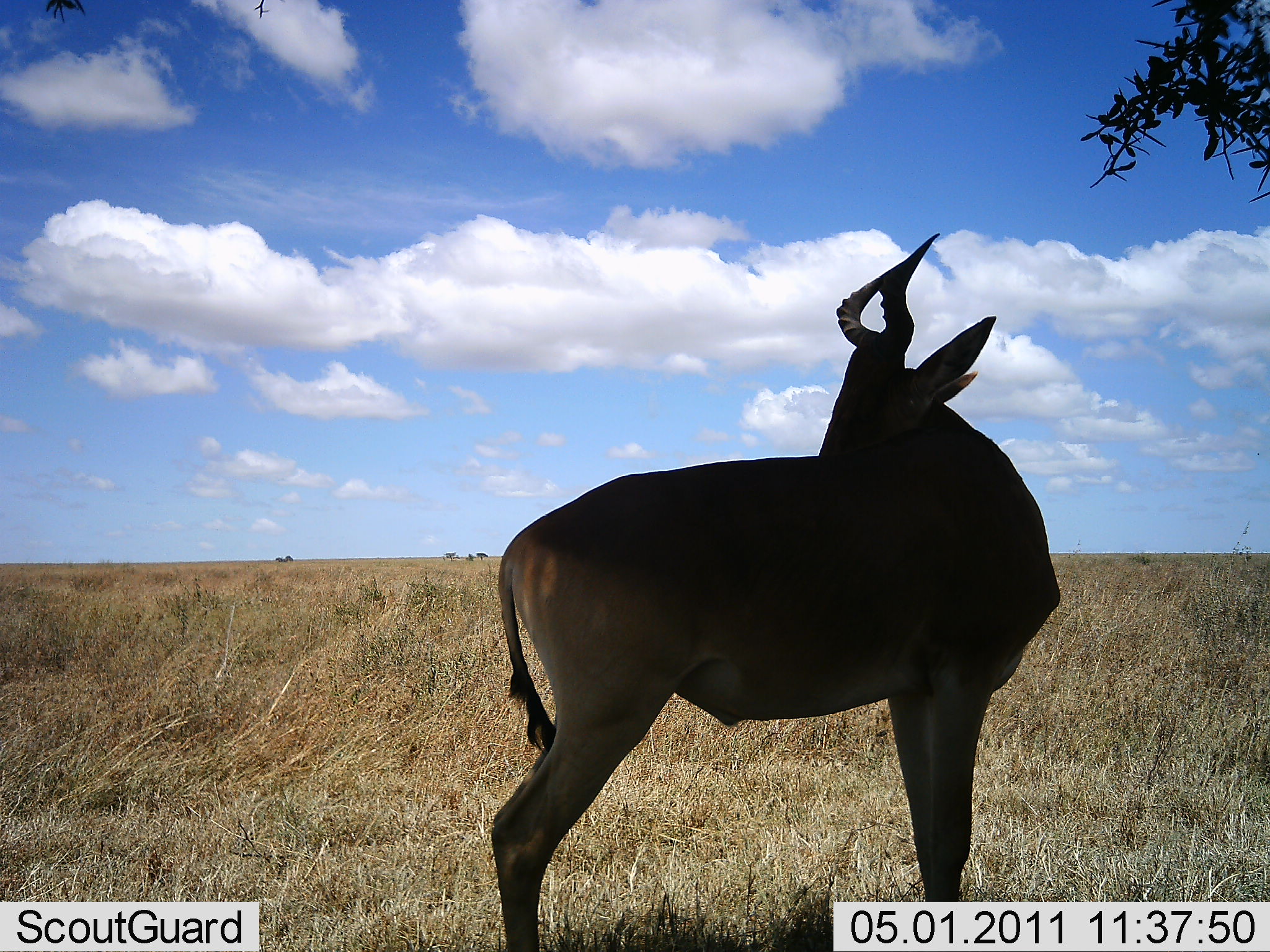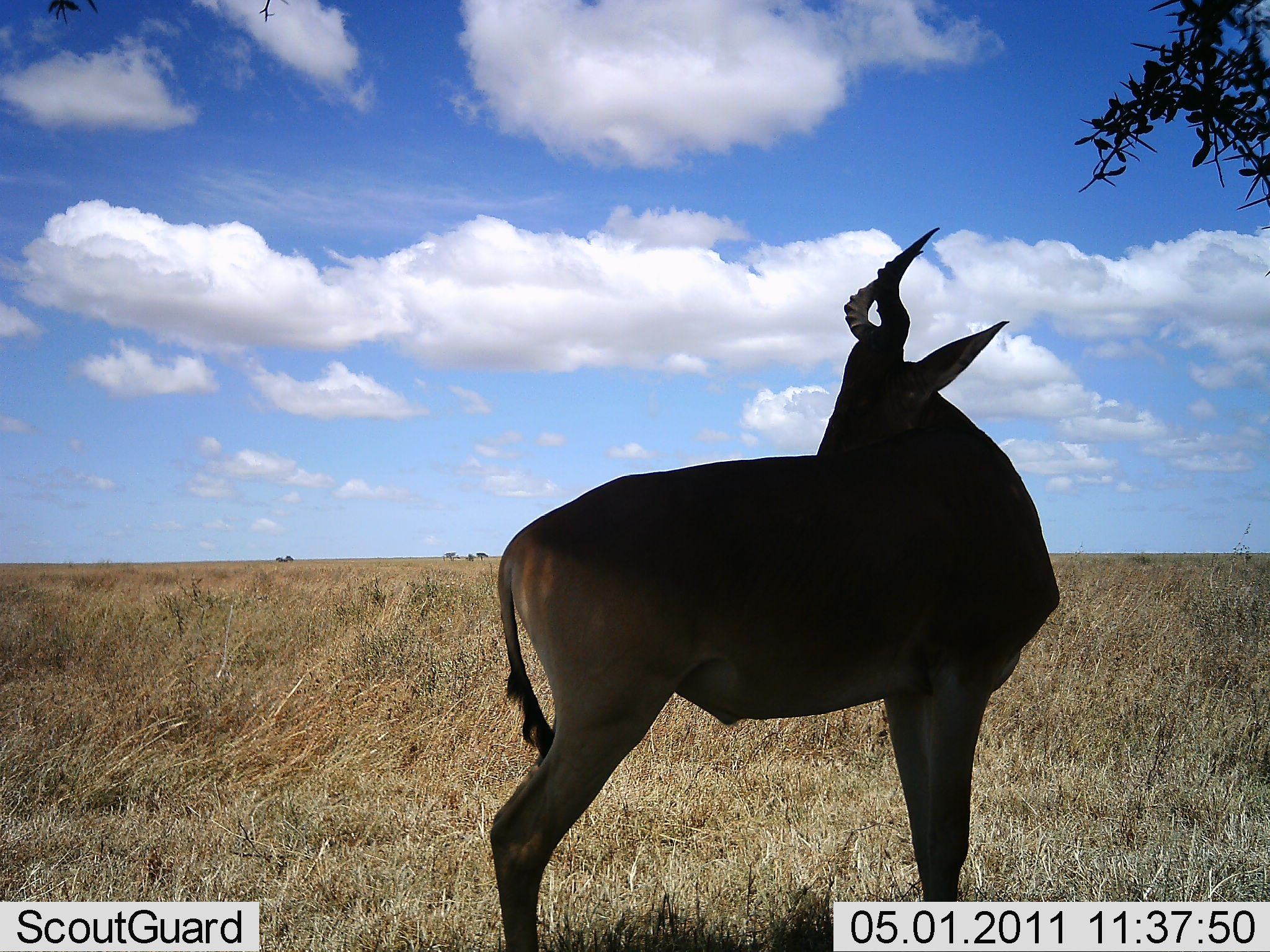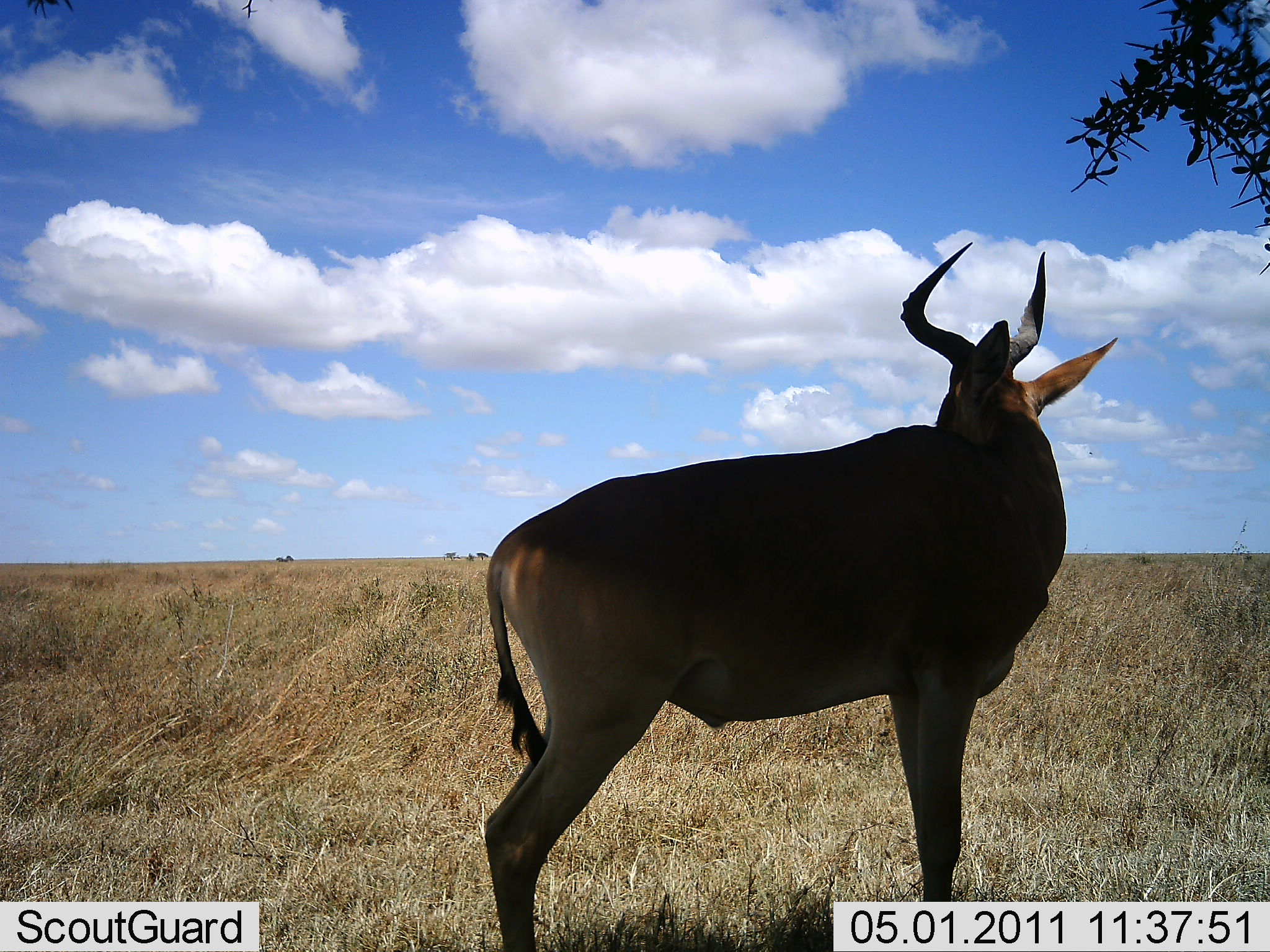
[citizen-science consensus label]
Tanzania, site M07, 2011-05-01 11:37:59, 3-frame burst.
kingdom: Animalia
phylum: Chordata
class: Mammalia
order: Artiodactyla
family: Bovidae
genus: Alcelaphus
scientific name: Alcelaphus buselaphus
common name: hartebeest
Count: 1.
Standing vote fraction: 100%.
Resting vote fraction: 0%.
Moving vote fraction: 9%.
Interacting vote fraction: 9%.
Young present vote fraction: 0%.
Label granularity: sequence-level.